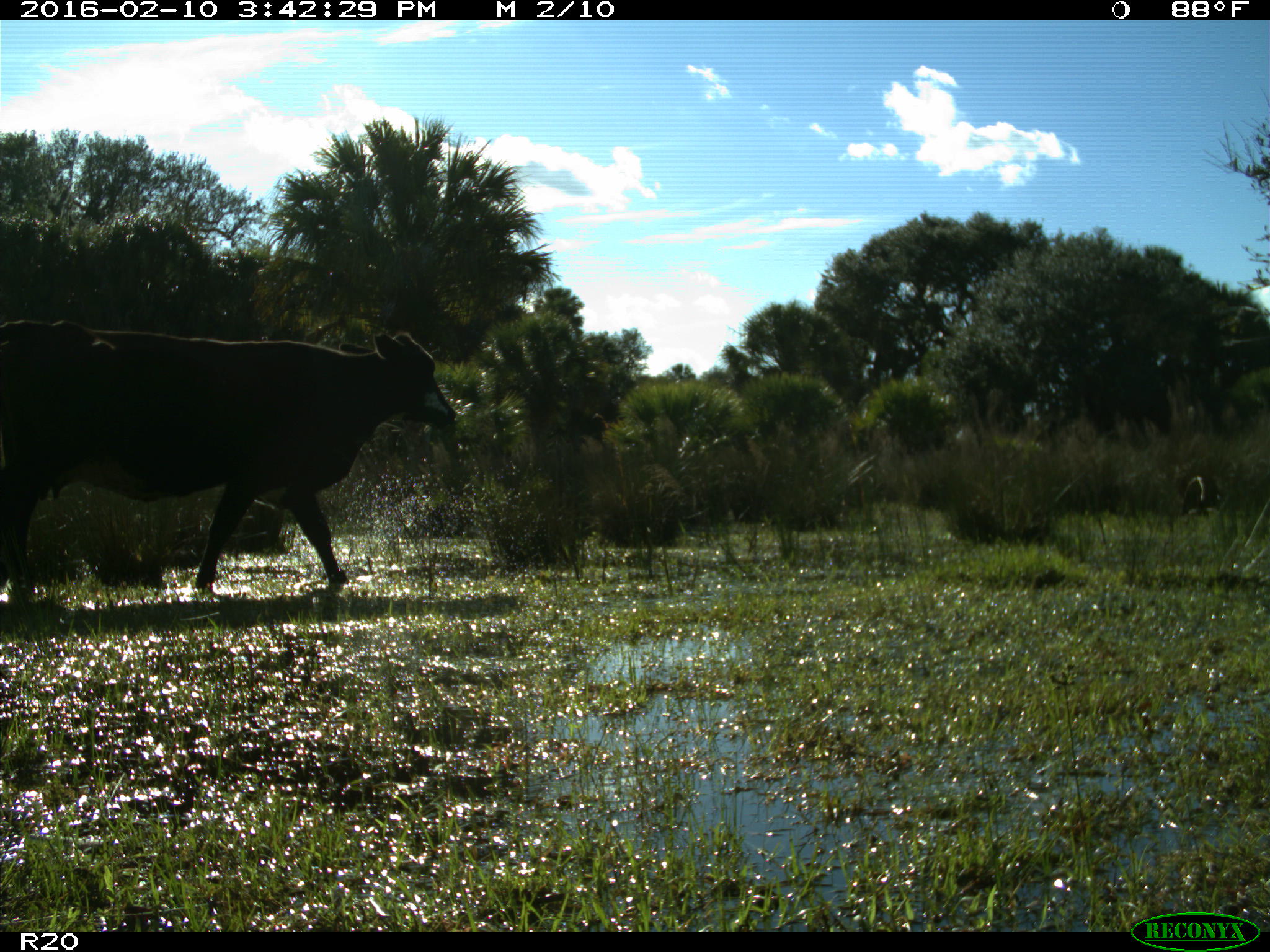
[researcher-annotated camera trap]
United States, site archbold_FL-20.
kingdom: Animalia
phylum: Chordata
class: Mammalia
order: Artiodactyla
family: Bovidae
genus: Bos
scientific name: Bos taurus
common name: domestic cow